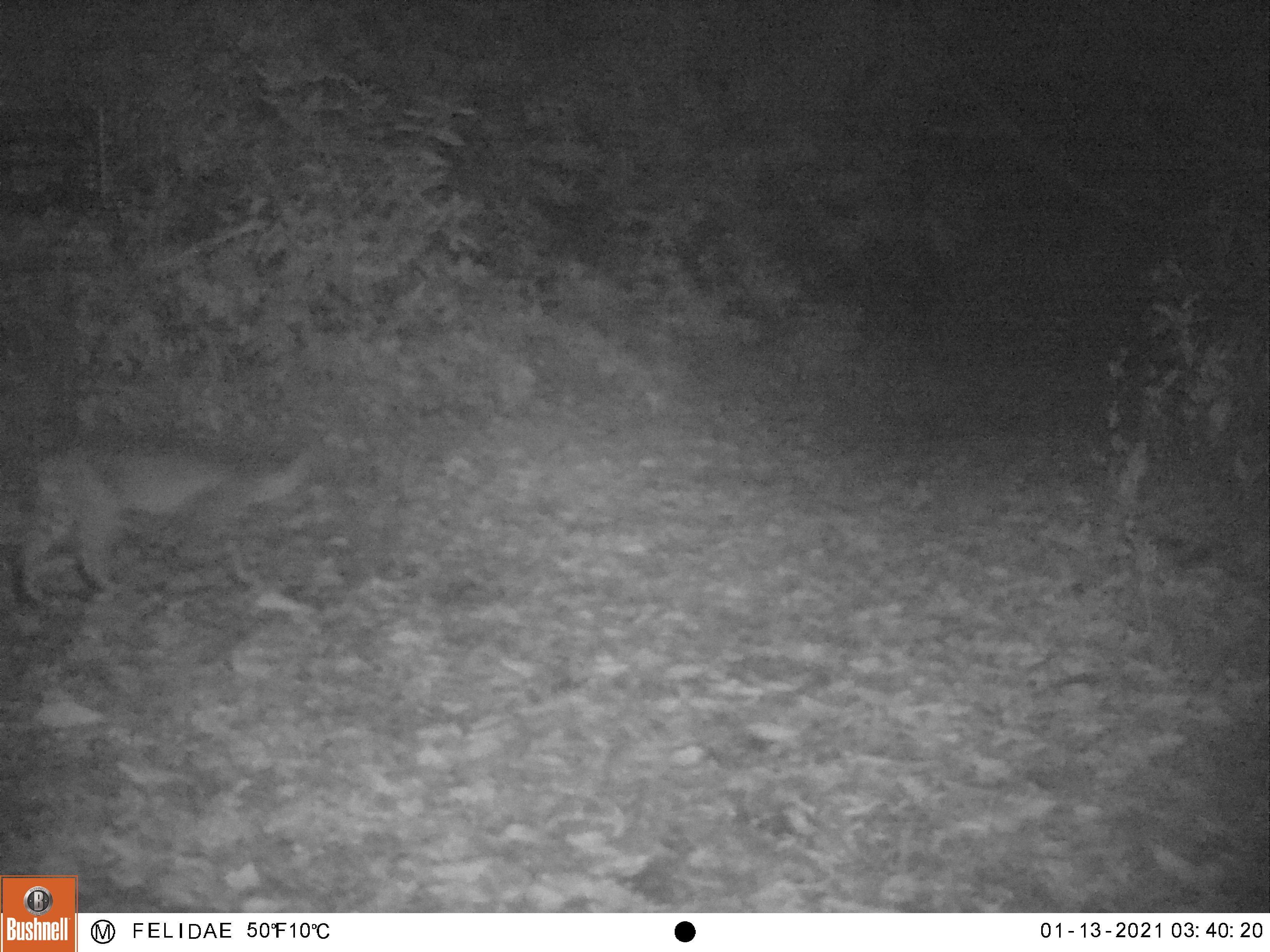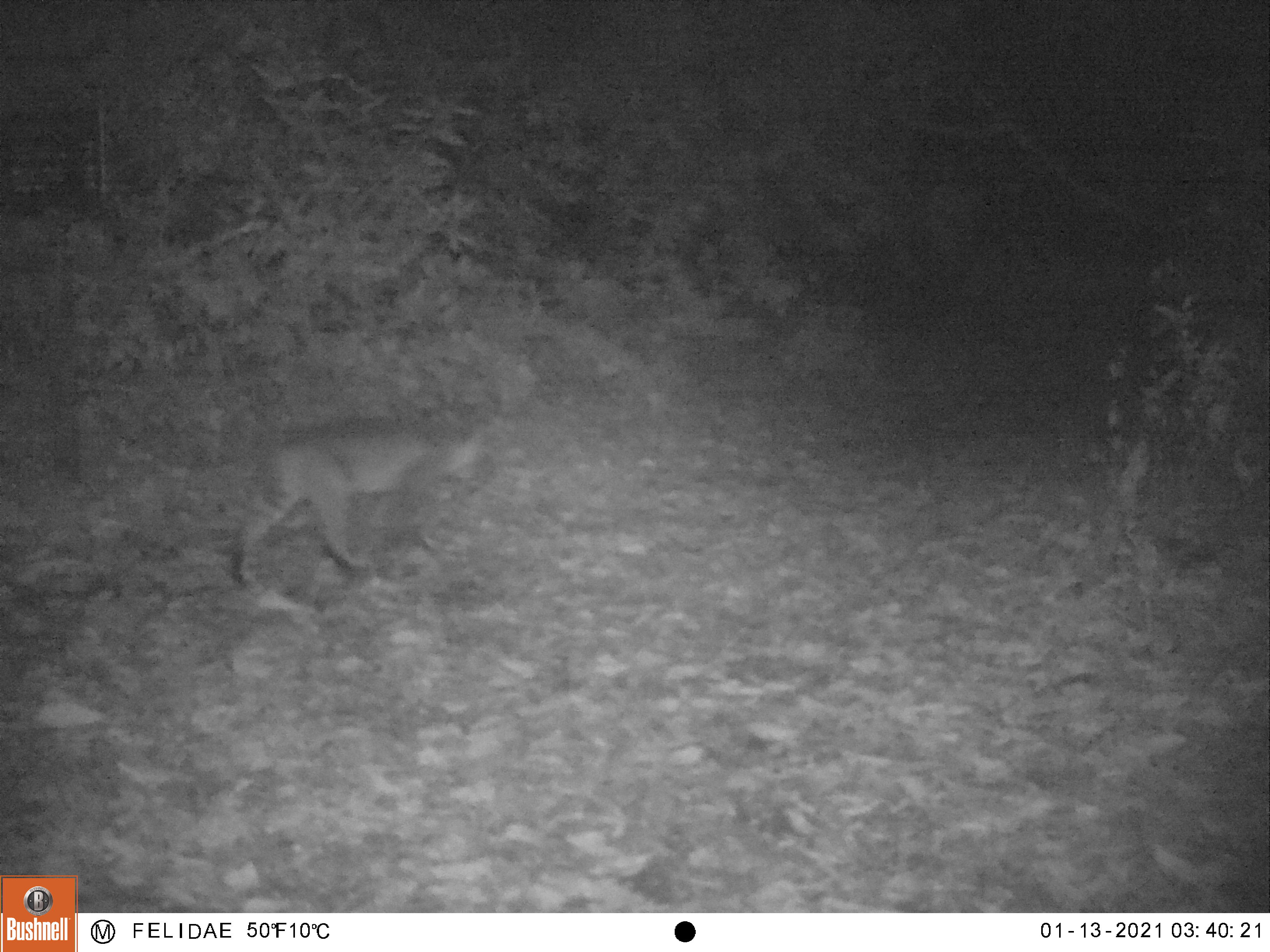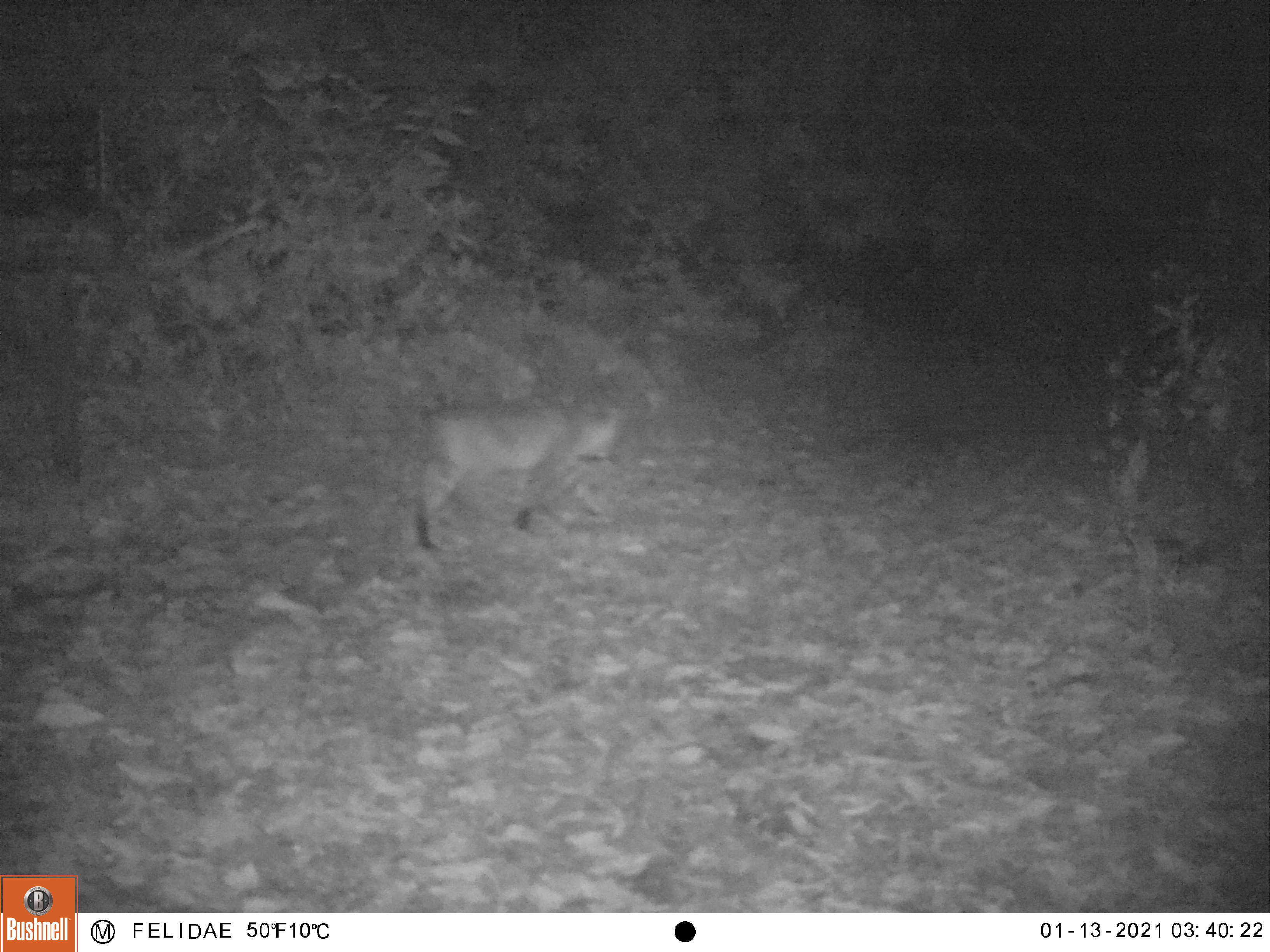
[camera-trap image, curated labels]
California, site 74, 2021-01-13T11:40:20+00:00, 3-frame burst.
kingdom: Animalia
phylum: Chordata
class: Mammalia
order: Carnivora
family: Felidae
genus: Lynx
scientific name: Lynx rufus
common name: bobcat